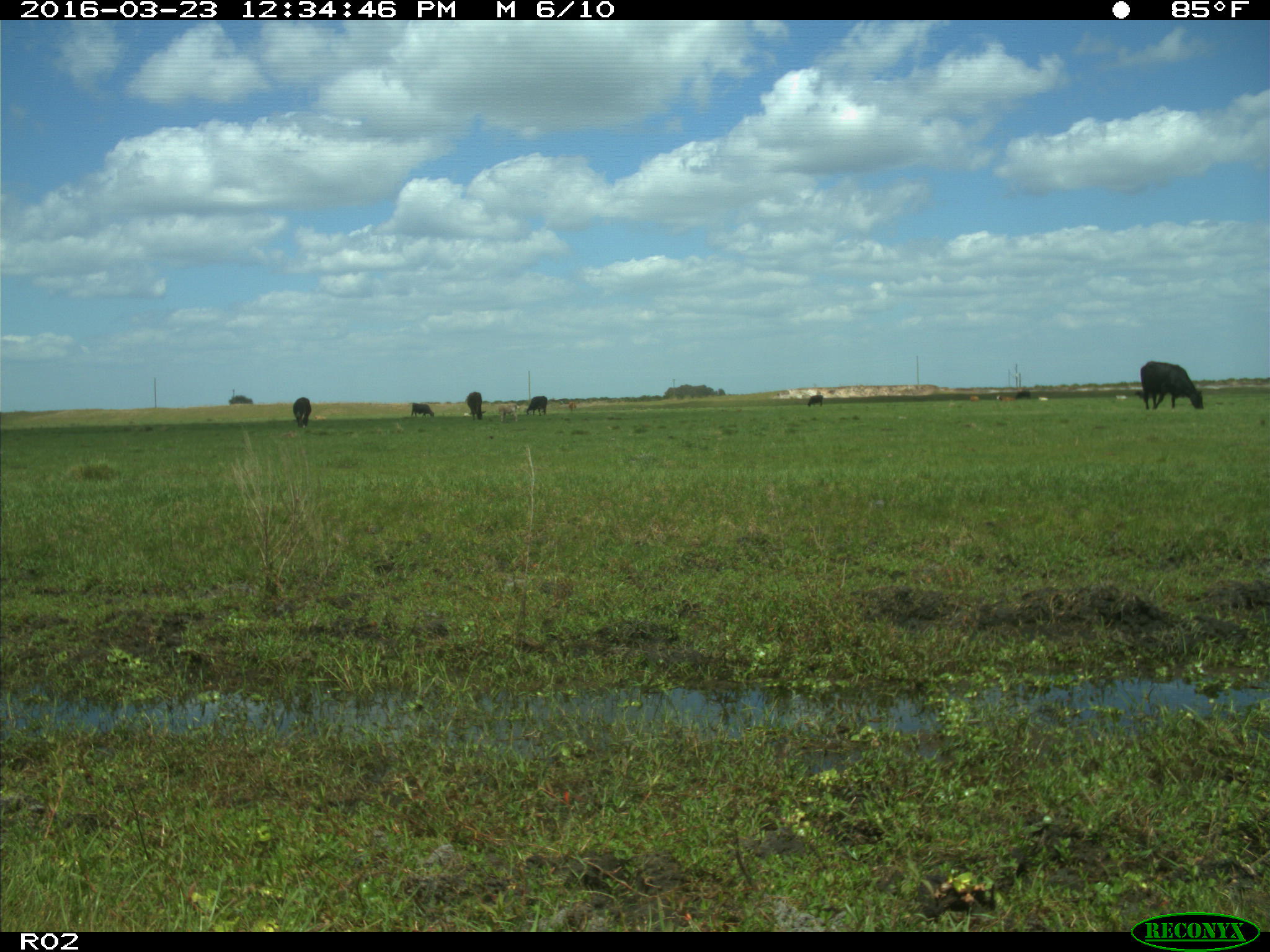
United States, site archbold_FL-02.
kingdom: Animalia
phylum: Chordata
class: Mammalia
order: Artiodactyla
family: Bovidae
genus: Bos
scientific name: Bos taurus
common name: domestic cow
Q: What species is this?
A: Bos taurus (domestic cow).